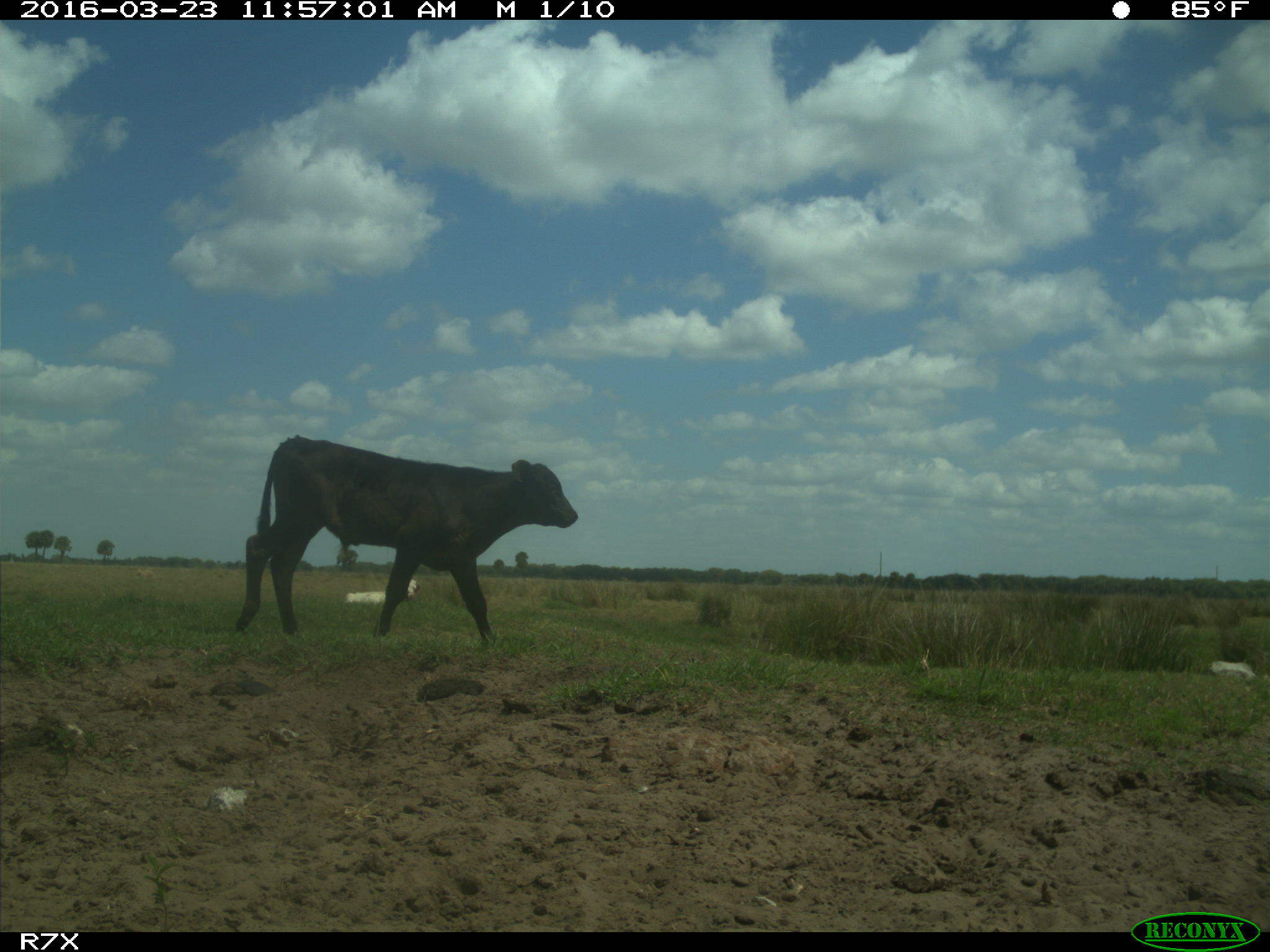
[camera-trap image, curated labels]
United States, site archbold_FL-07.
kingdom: Animalia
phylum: Chordata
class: Mammalia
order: Artiodactyla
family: Bovidae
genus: Bos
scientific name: Bos taurus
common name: domestic cow